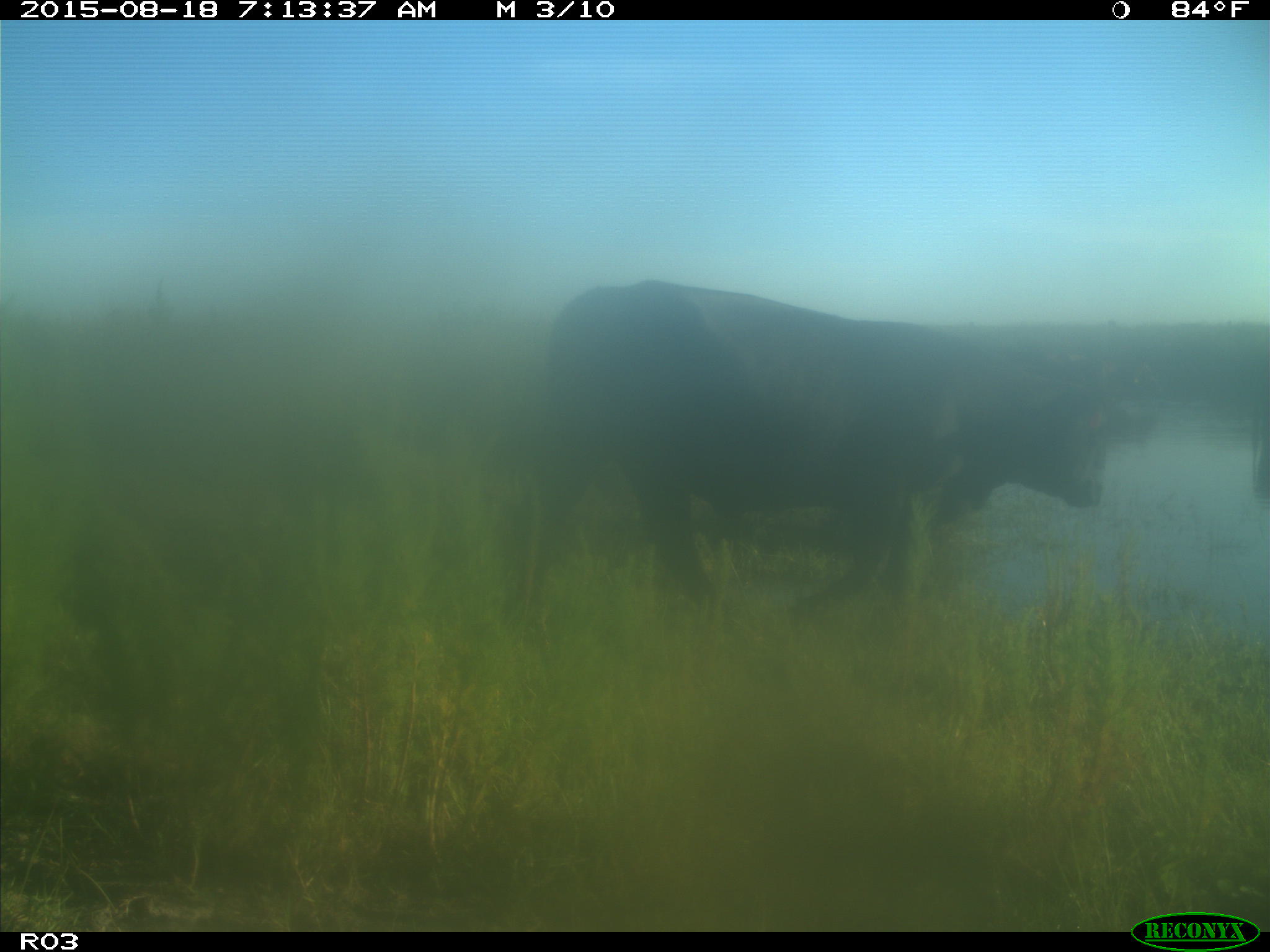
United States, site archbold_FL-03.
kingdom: Animalia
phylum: Chordata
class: Mammalia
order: Artiodactyla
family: Bovidae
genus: Bos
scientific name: Bos taurus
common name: domestic cow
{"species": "Bos taurus (domestic cow)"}